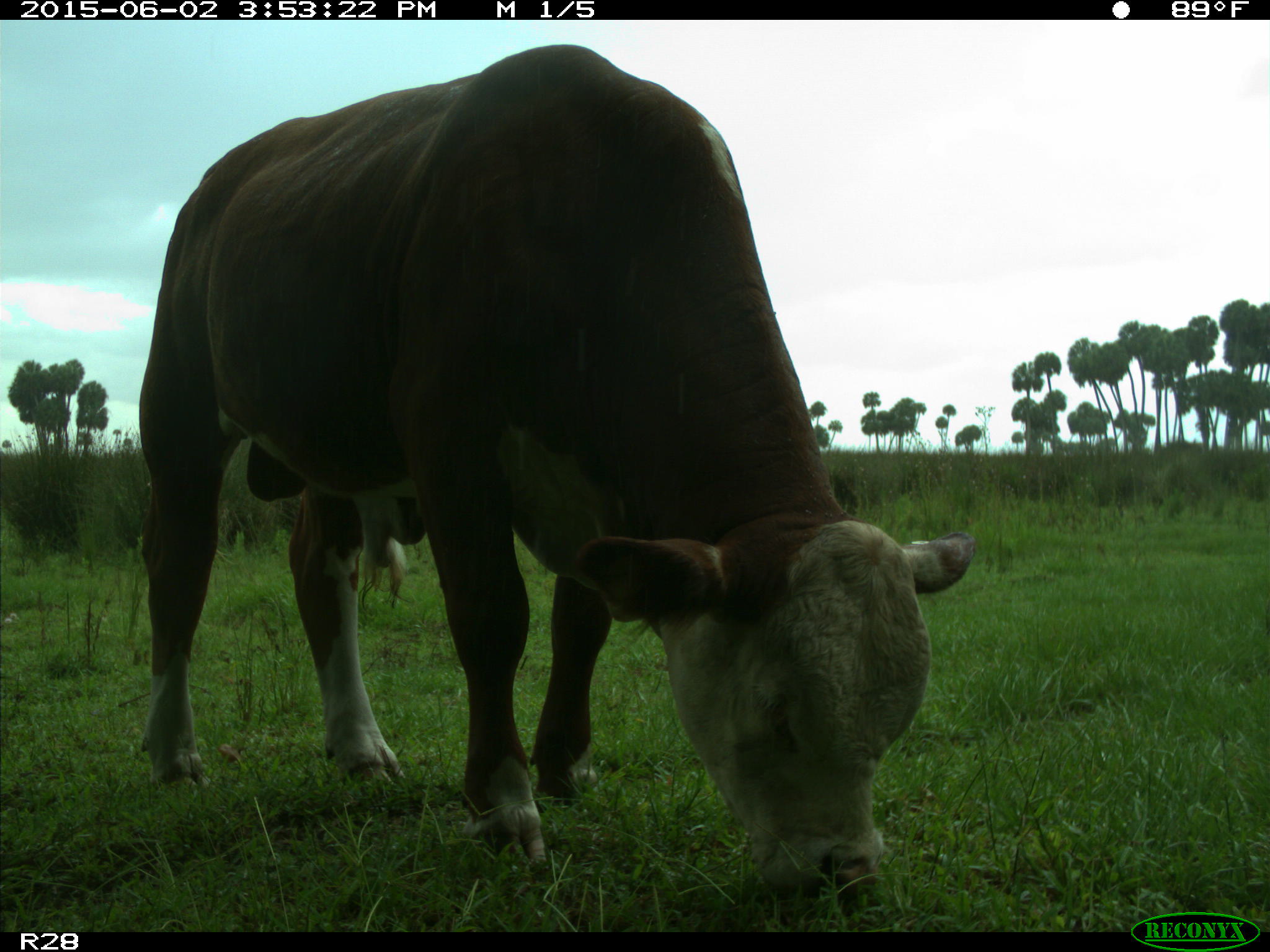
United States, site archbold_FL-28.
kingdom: Animalia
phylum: Chordata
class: Mammalia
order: Artiodactyla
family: Bovidae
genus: Bos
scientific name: Bos taurus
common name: domestic cow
Bos taurus (domestic cow).